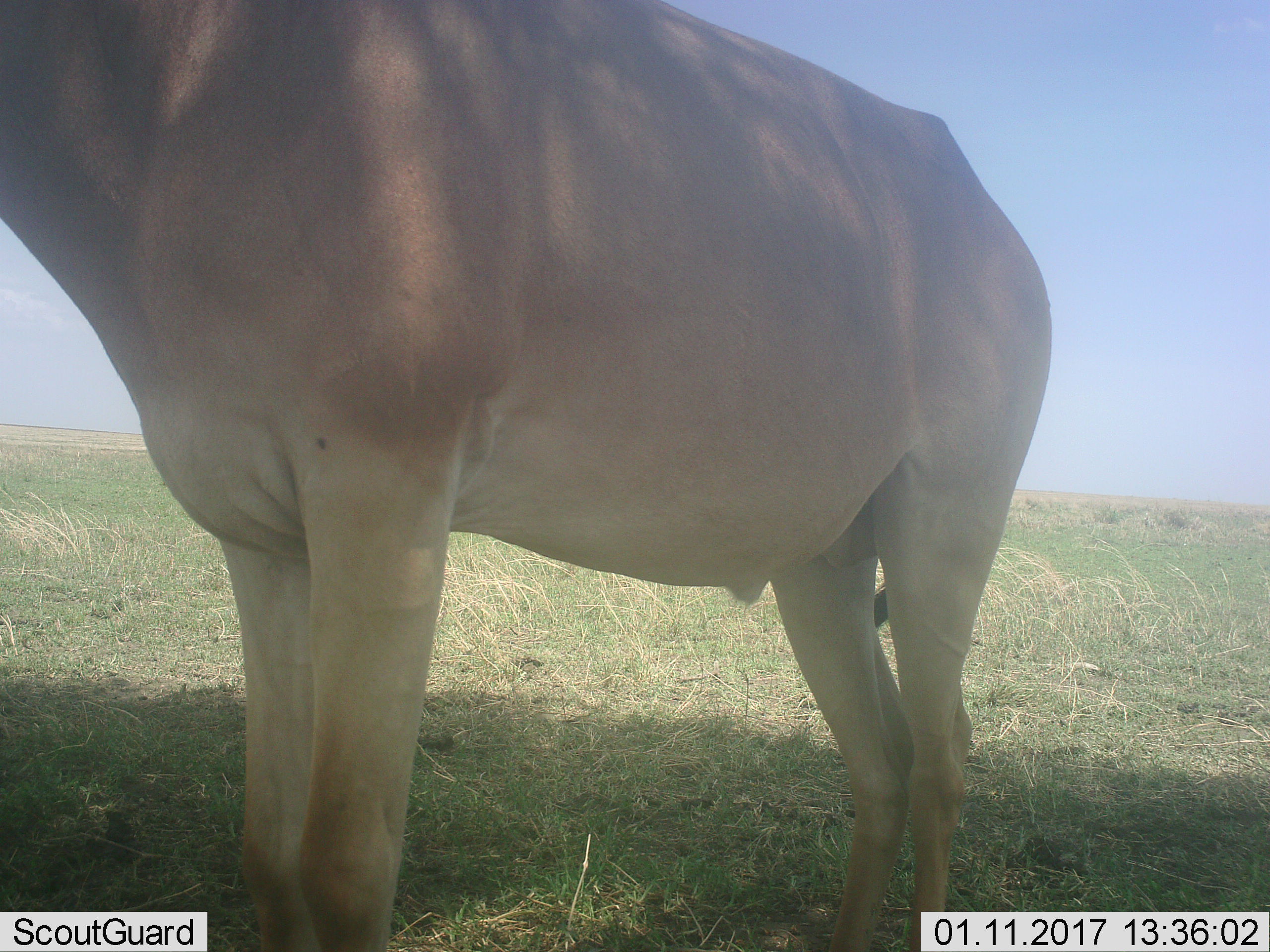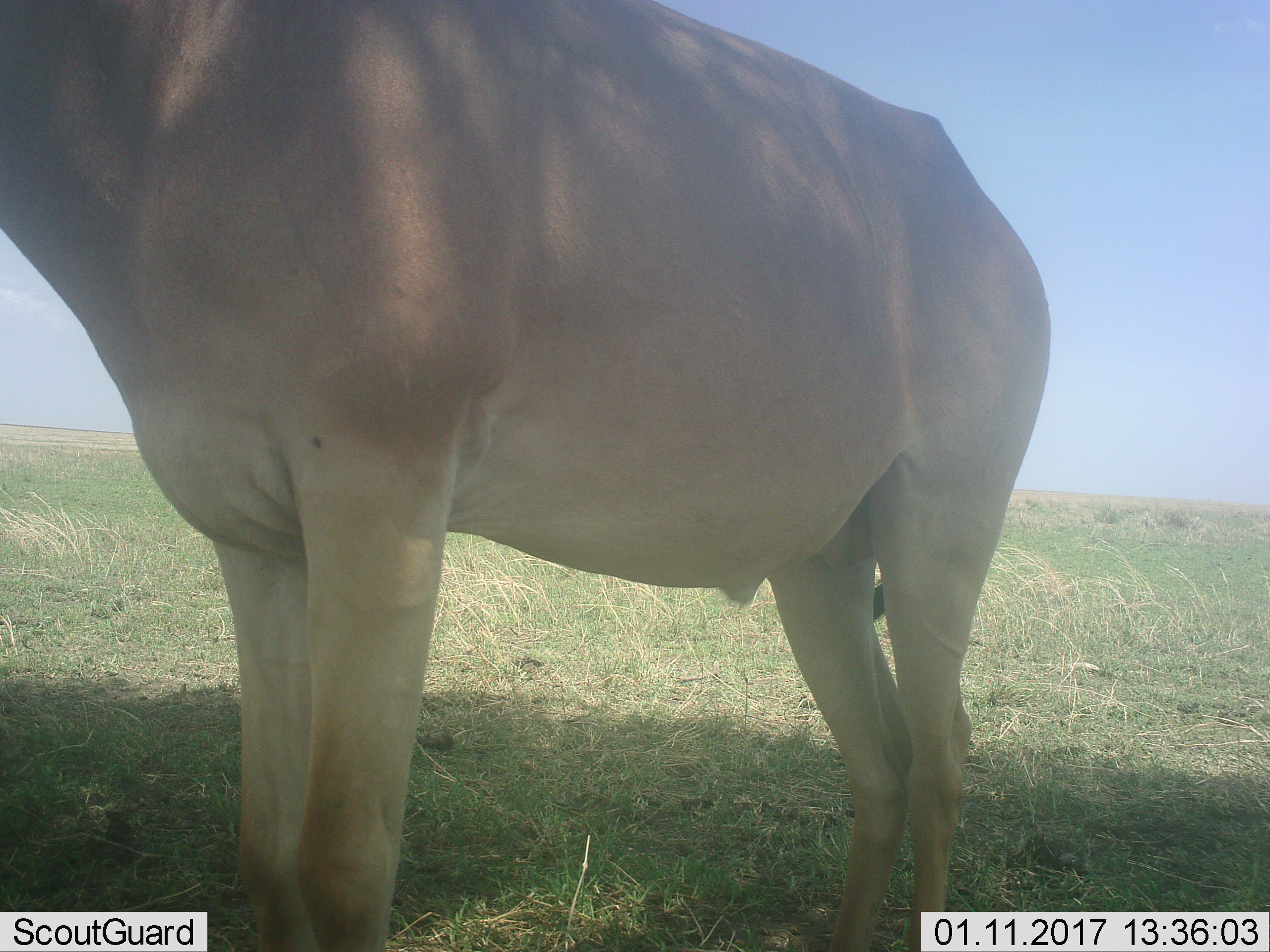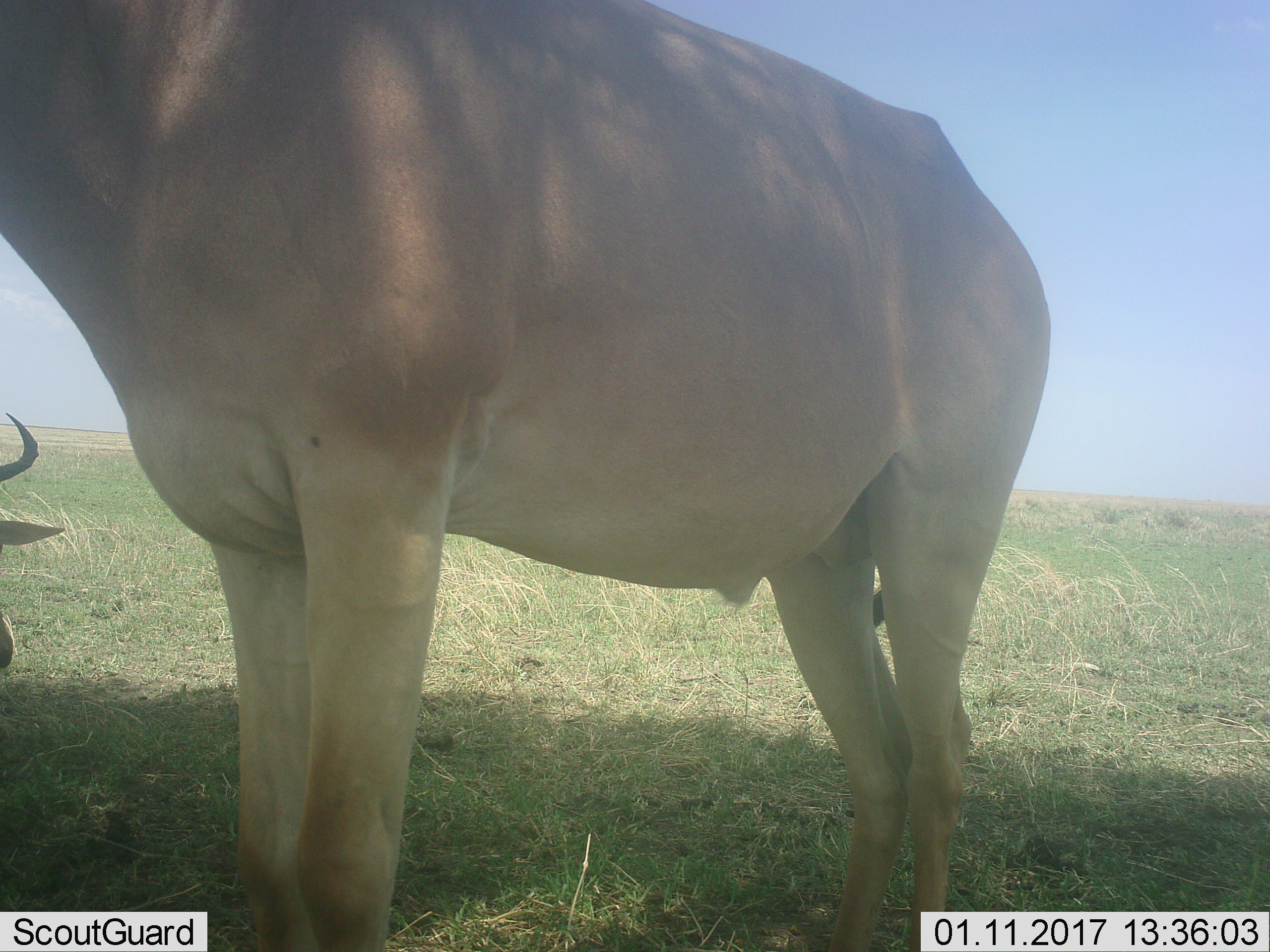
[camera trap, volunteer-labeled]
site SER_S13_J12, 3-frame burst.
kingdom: Animalia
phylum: Chordata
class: Mammalia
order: Artiodactyla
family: Bovidae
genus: Alcelaphus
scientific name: Alcelaphus buselaphus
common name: hartebeest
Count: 2.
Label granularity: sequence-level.